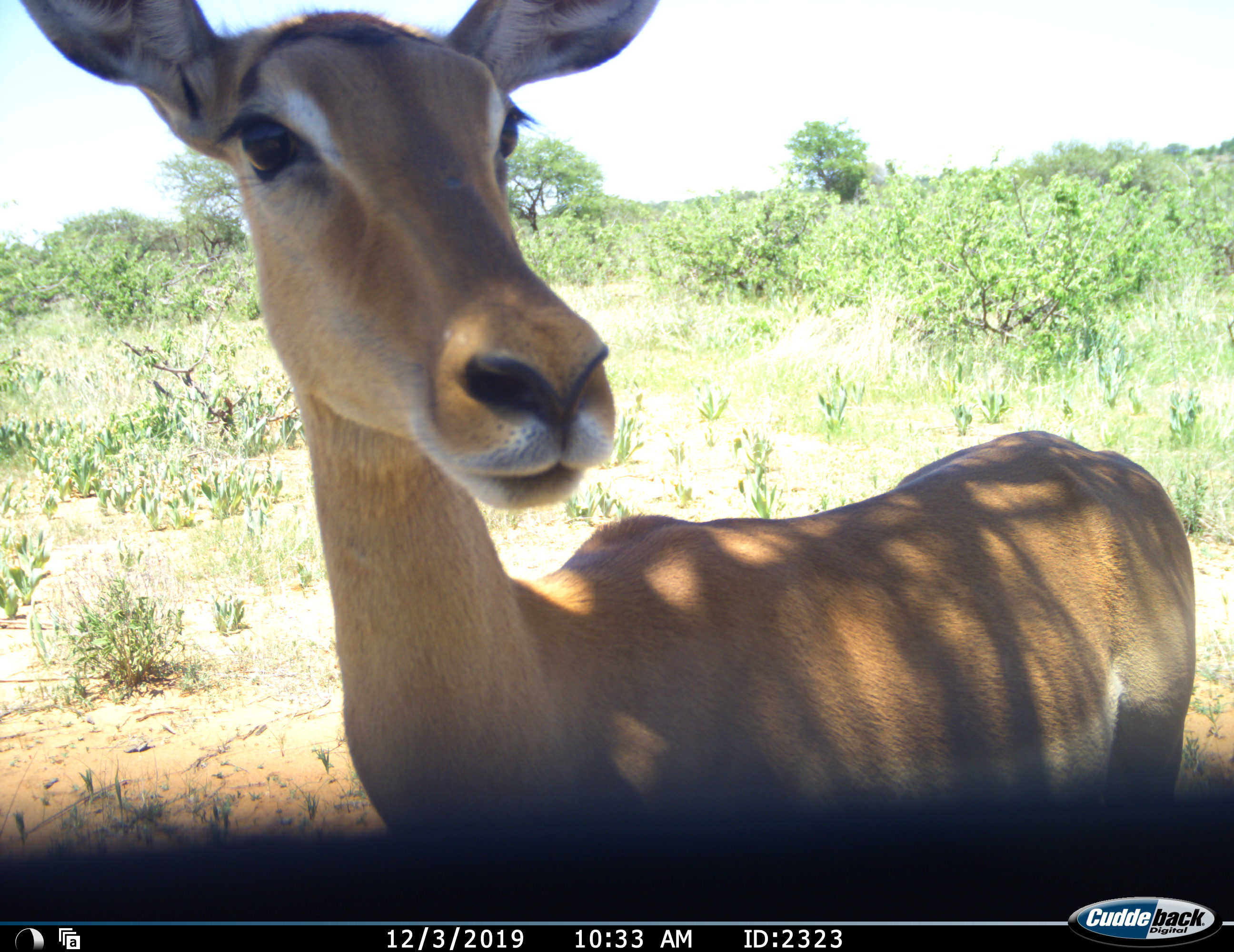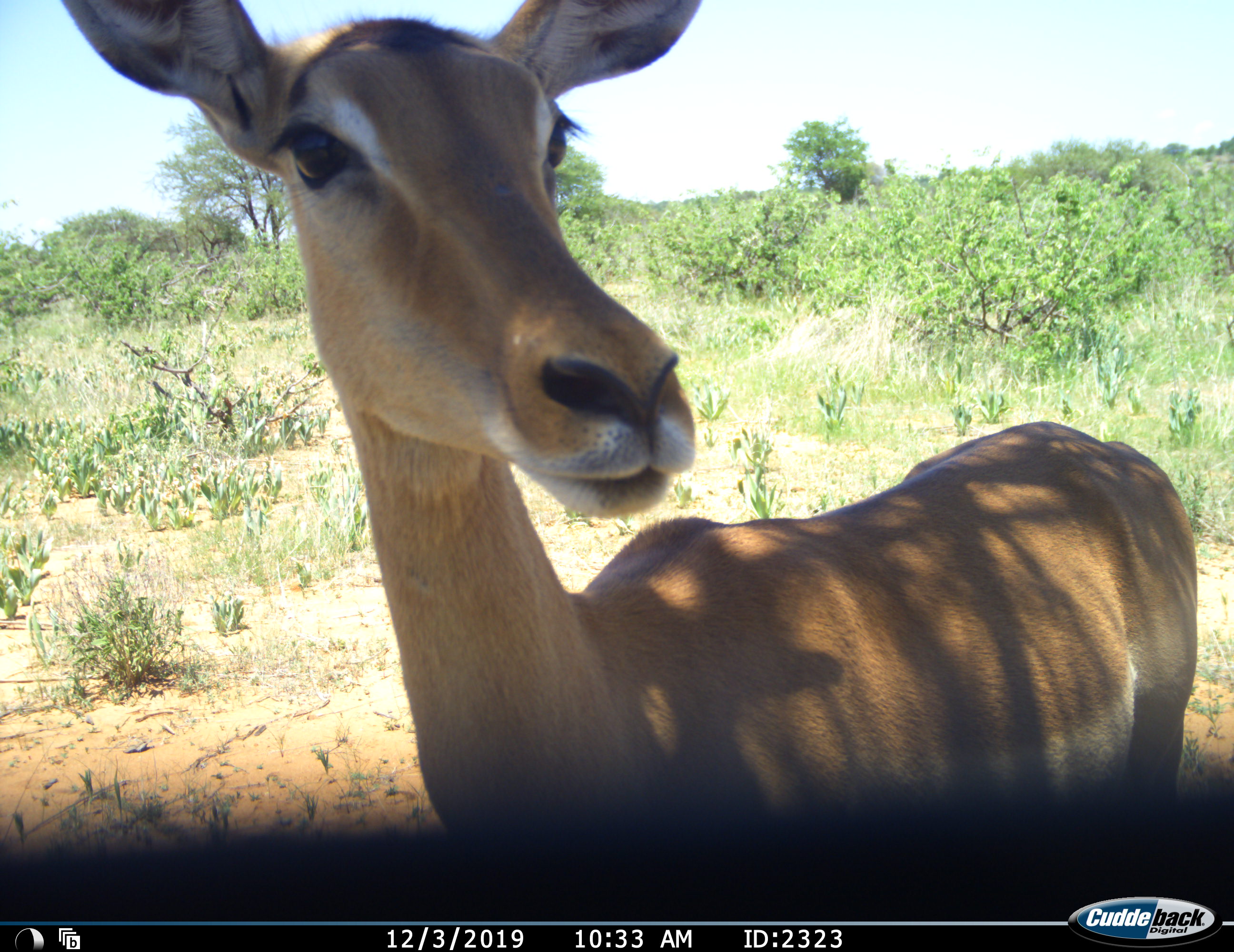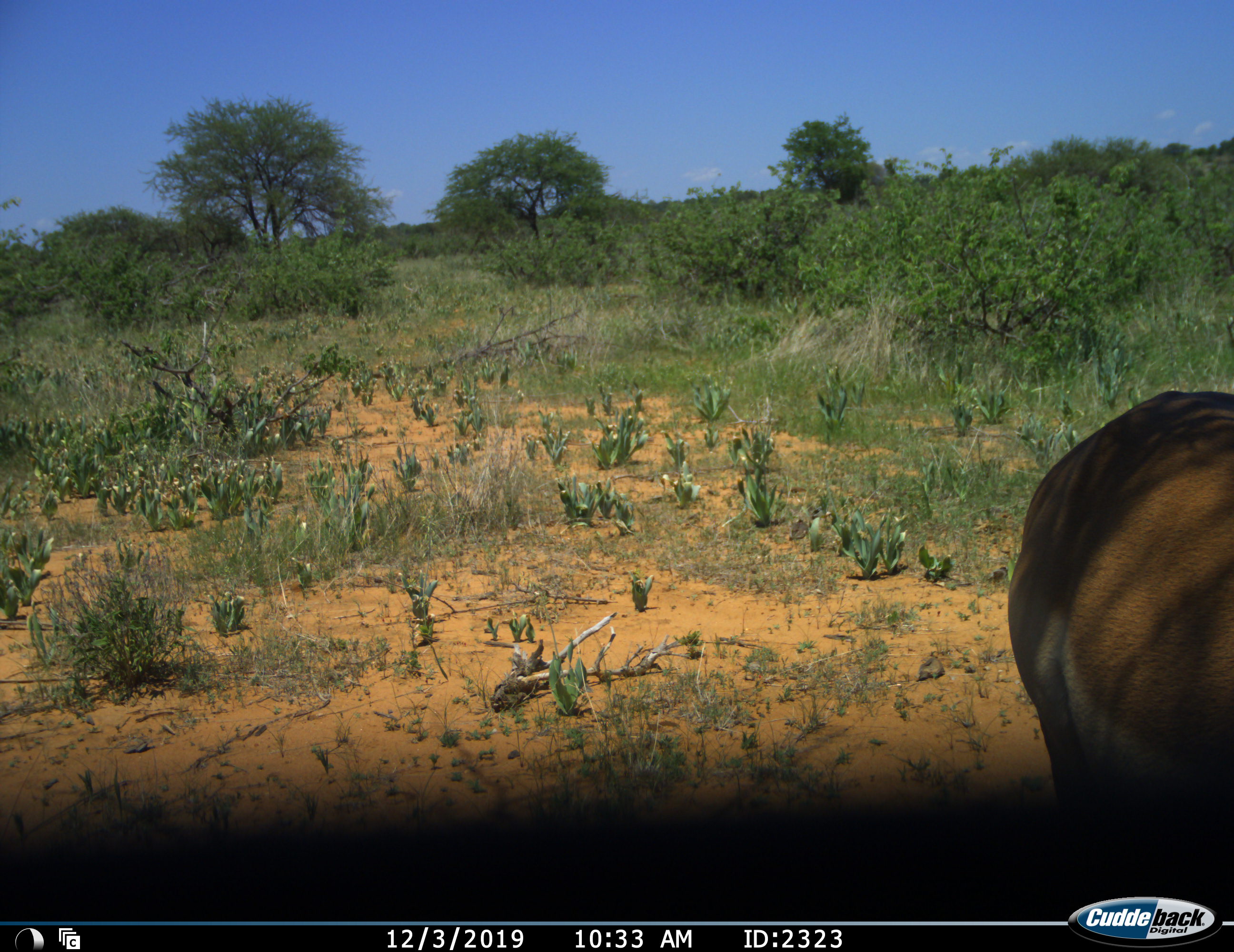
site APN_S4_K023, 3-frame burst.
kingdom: Animalia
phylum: Chordata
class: Mammalia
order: Artiodactyla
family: Bovidae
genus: Aepyceros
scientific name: Aepyceros melampus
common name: impala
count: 1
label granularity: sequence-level